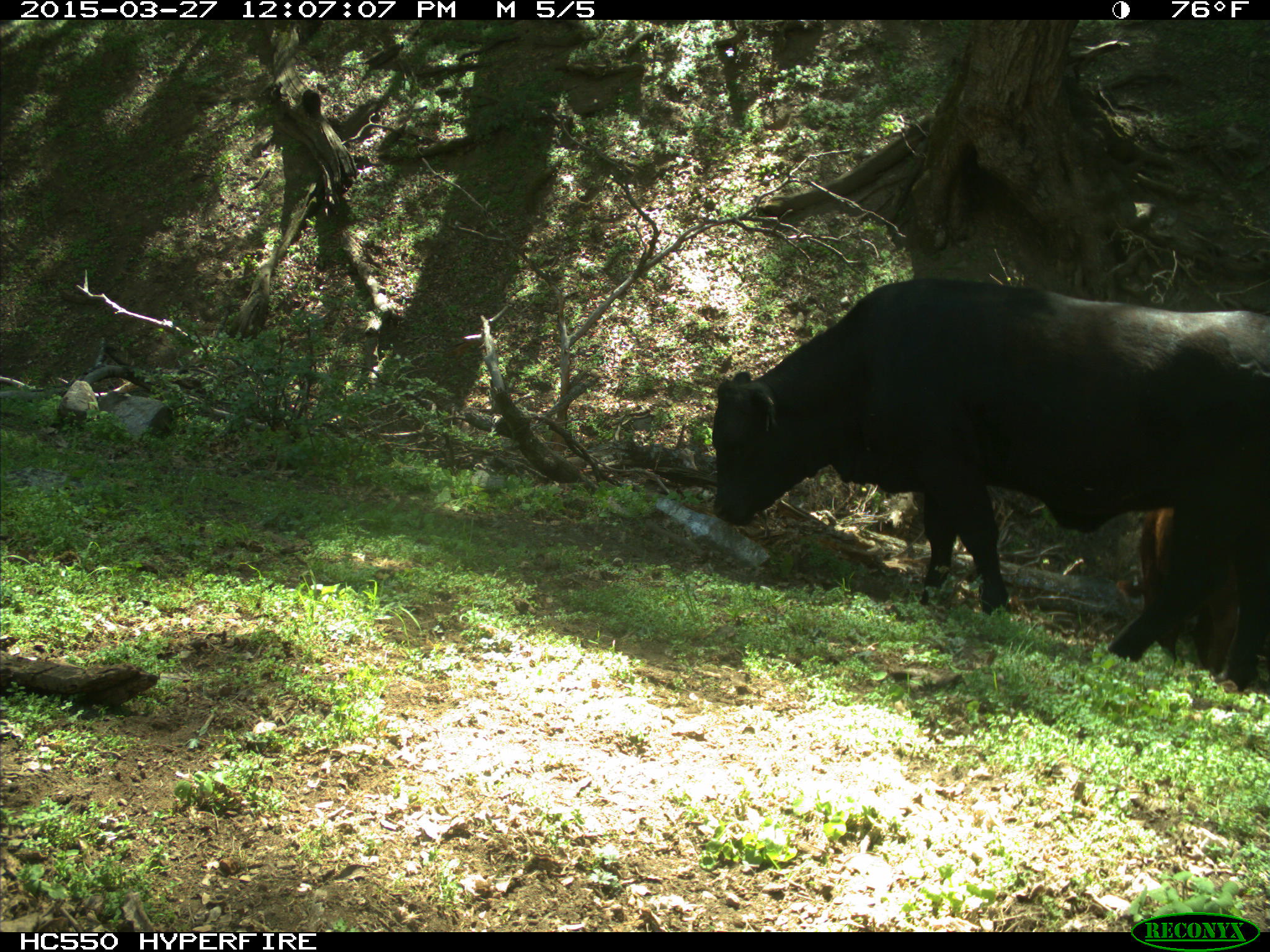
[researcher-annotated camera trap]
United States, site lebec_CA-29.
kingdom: Animalia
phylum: Chordata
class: Mammalia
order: Artiodactyla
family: Bovidae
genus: Bos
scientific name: Bos taurus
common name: domestic cow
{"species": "Bos taurus (domestic cow)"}